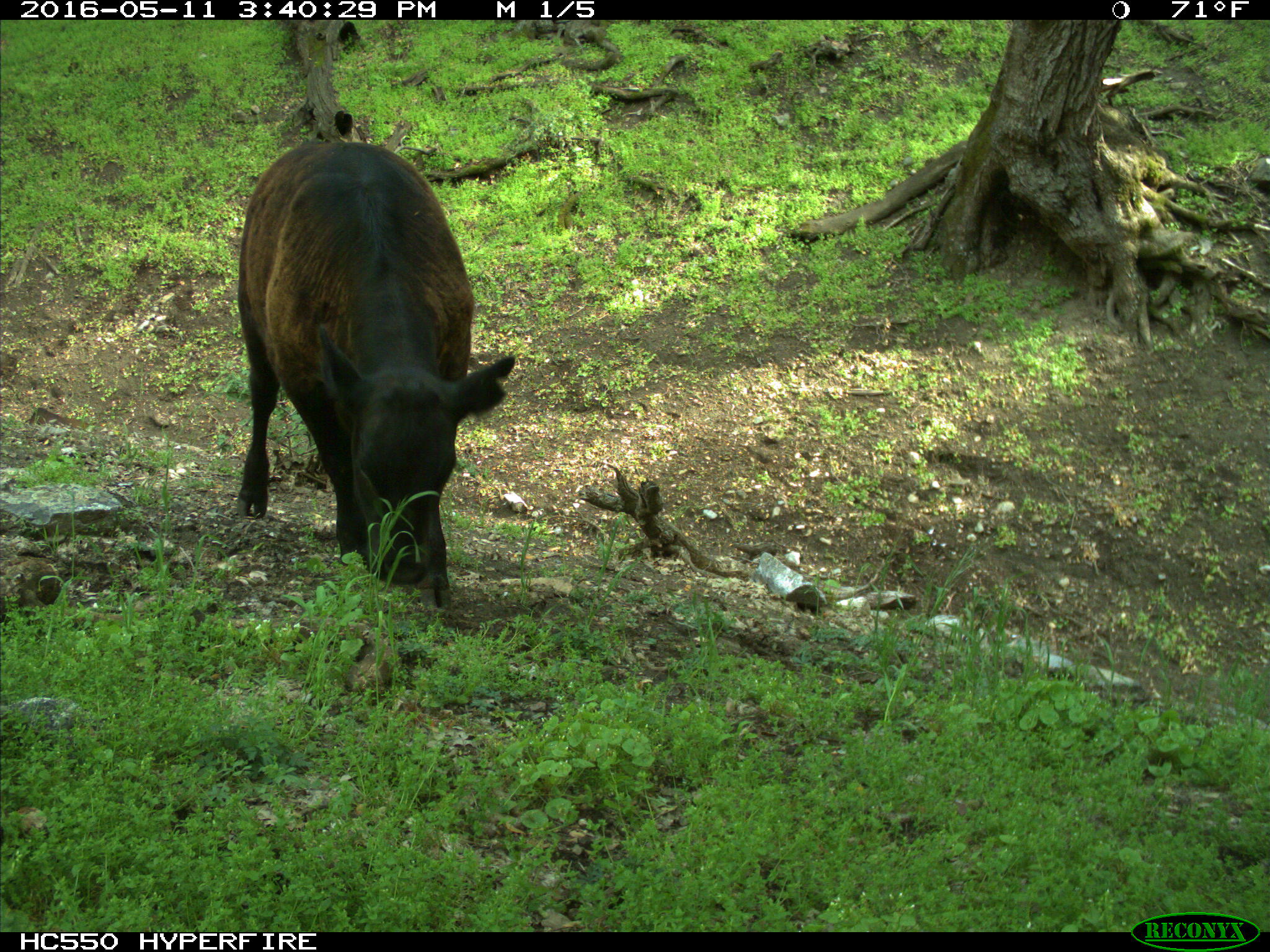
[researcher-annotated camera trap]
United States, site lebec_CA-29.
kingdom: Animalia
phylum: Chordata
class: Mammalia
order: Artiodactyla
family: Bovidae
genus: Bos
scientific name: Bos taurus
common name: domestic cow